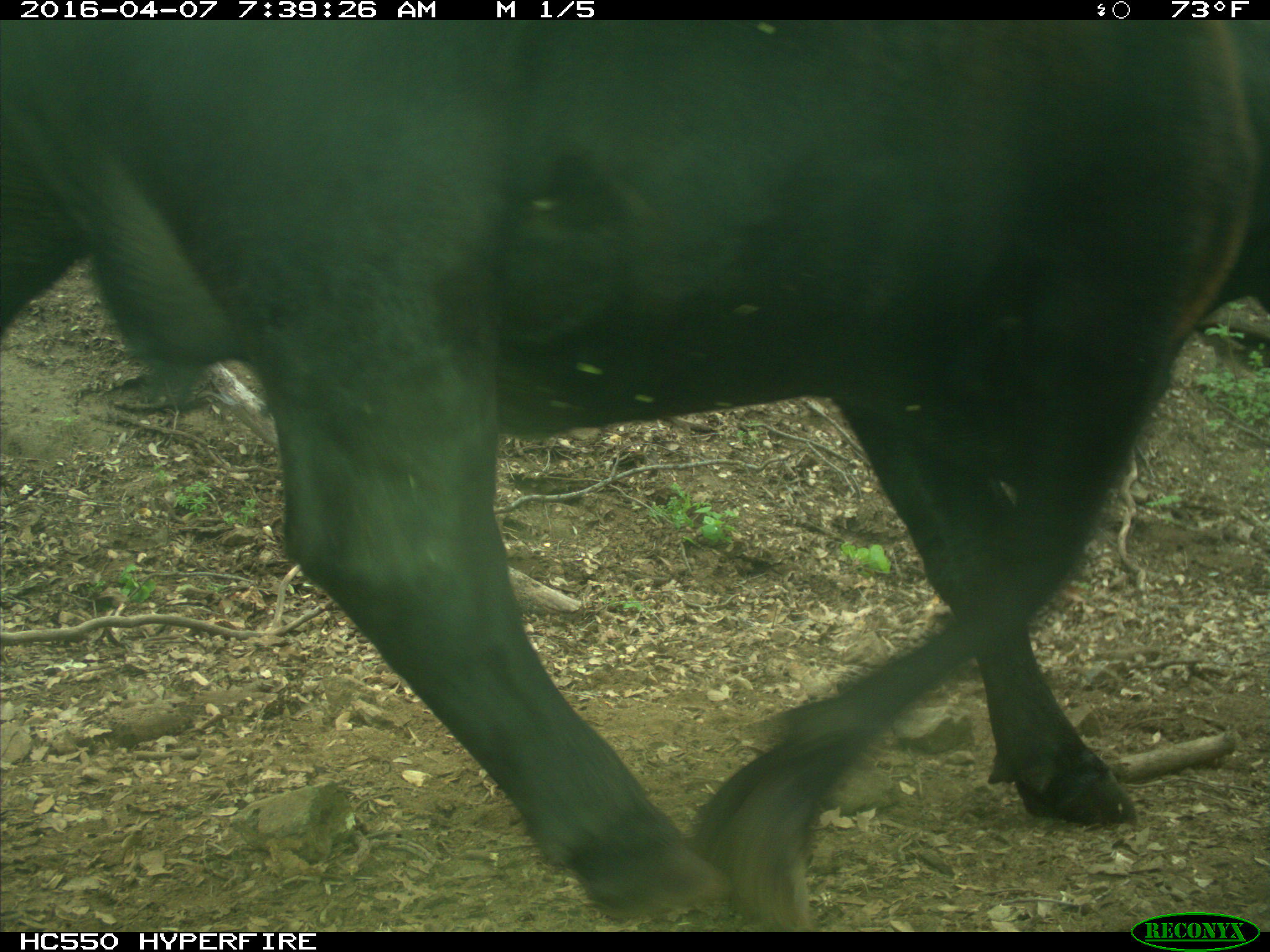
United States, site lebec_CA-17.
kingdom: Animalia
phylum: Chordata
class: Mammalia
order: Artiodactyla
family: Bovidae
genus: Bos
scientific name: Bos taurus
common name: domestic cow